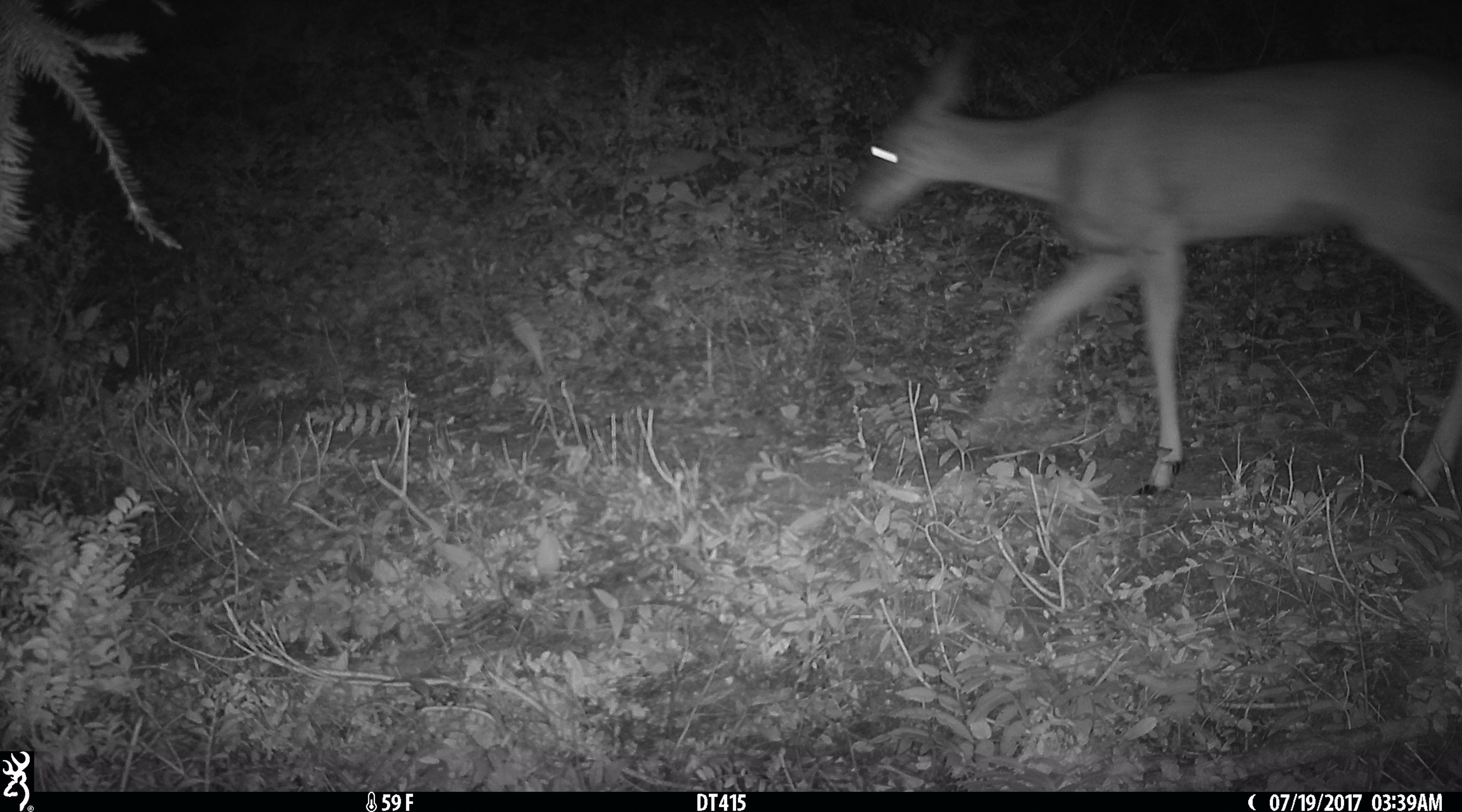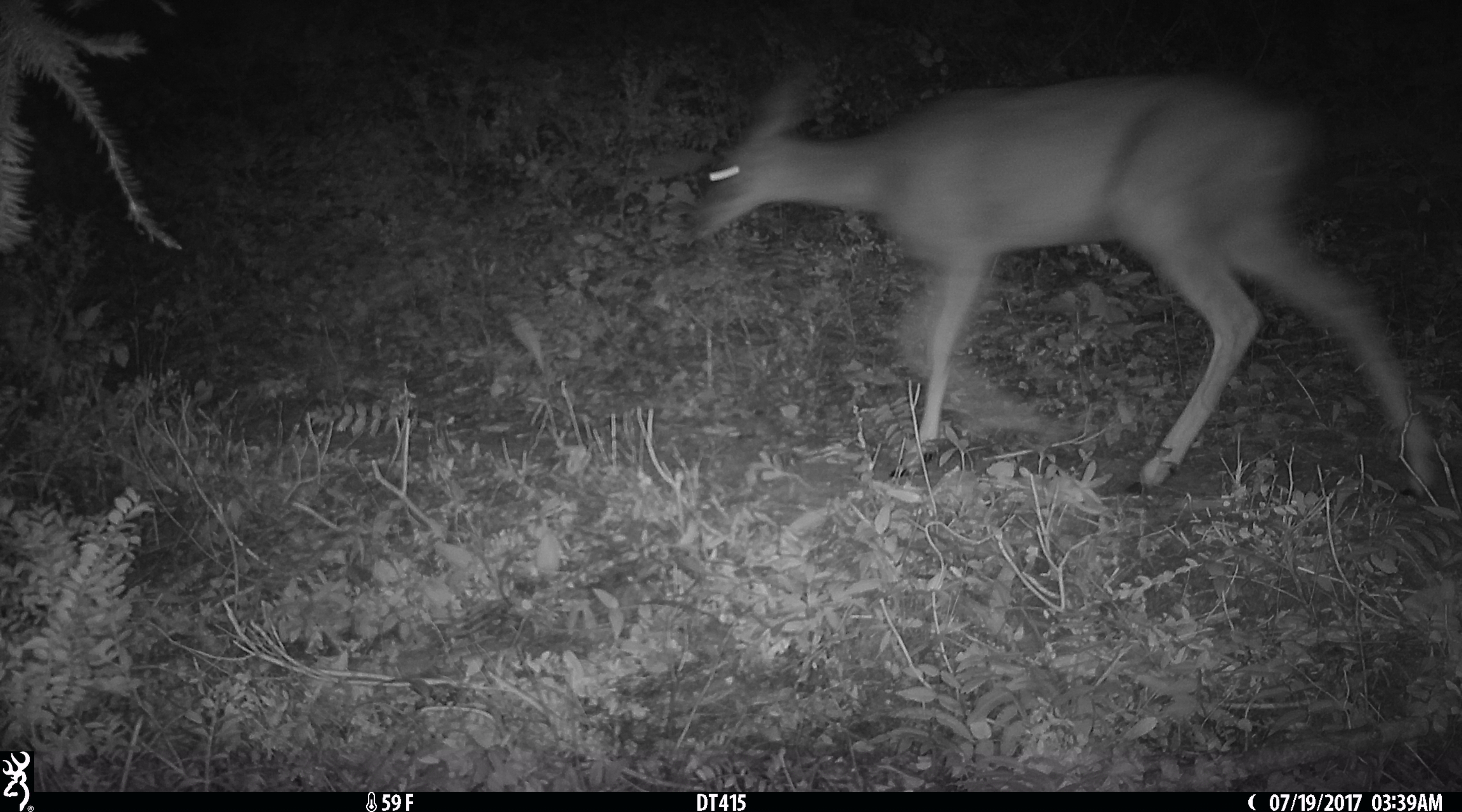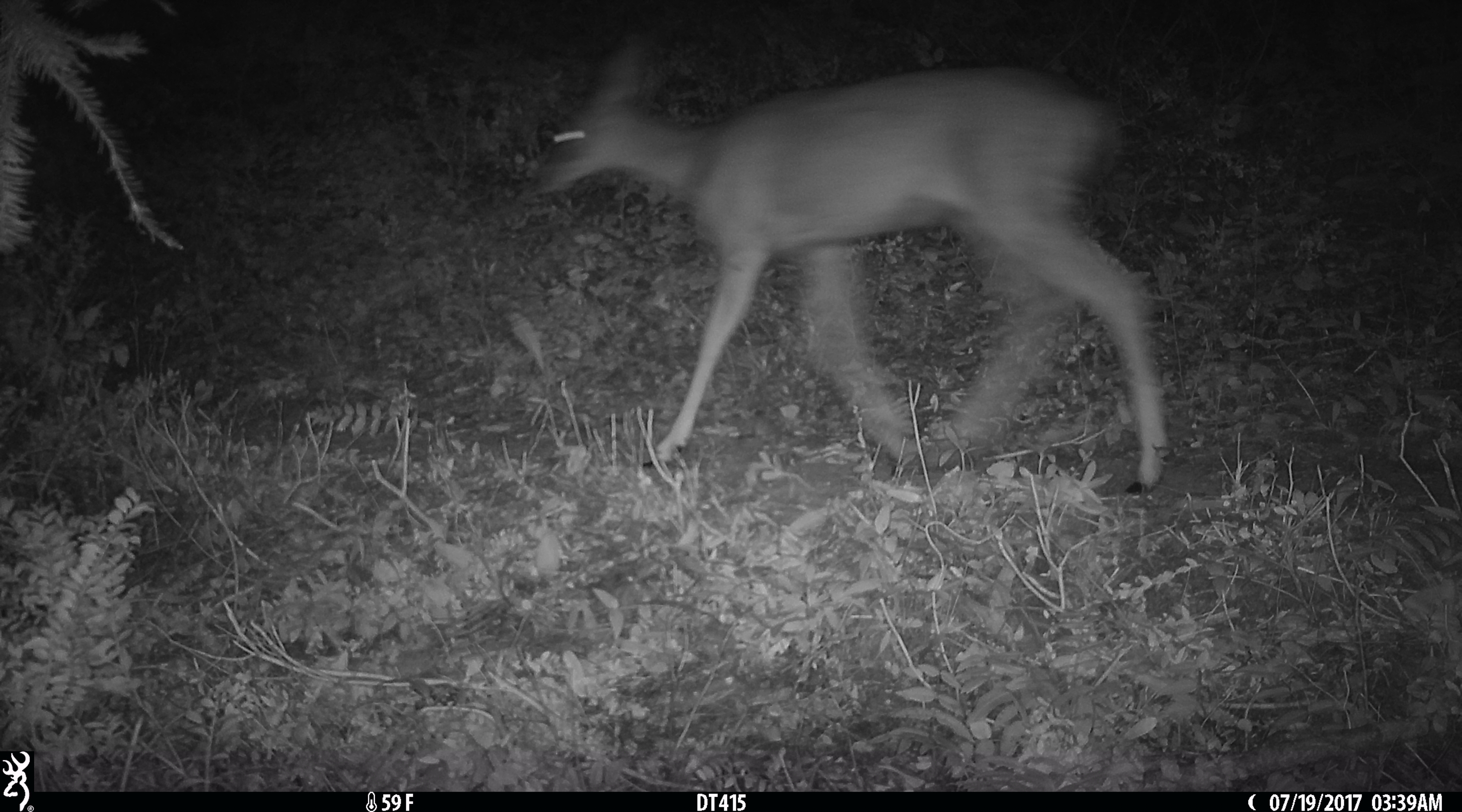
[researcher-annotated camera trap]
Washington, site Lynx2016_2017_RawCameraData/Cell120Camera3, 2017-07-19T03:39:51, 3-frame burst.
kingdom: Animalia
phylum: Chordata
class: Mammalia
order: Artiodactyla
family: Cervidae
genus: Odocoileus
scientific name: Odocoileus hemionus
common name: mule deer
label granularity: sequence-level